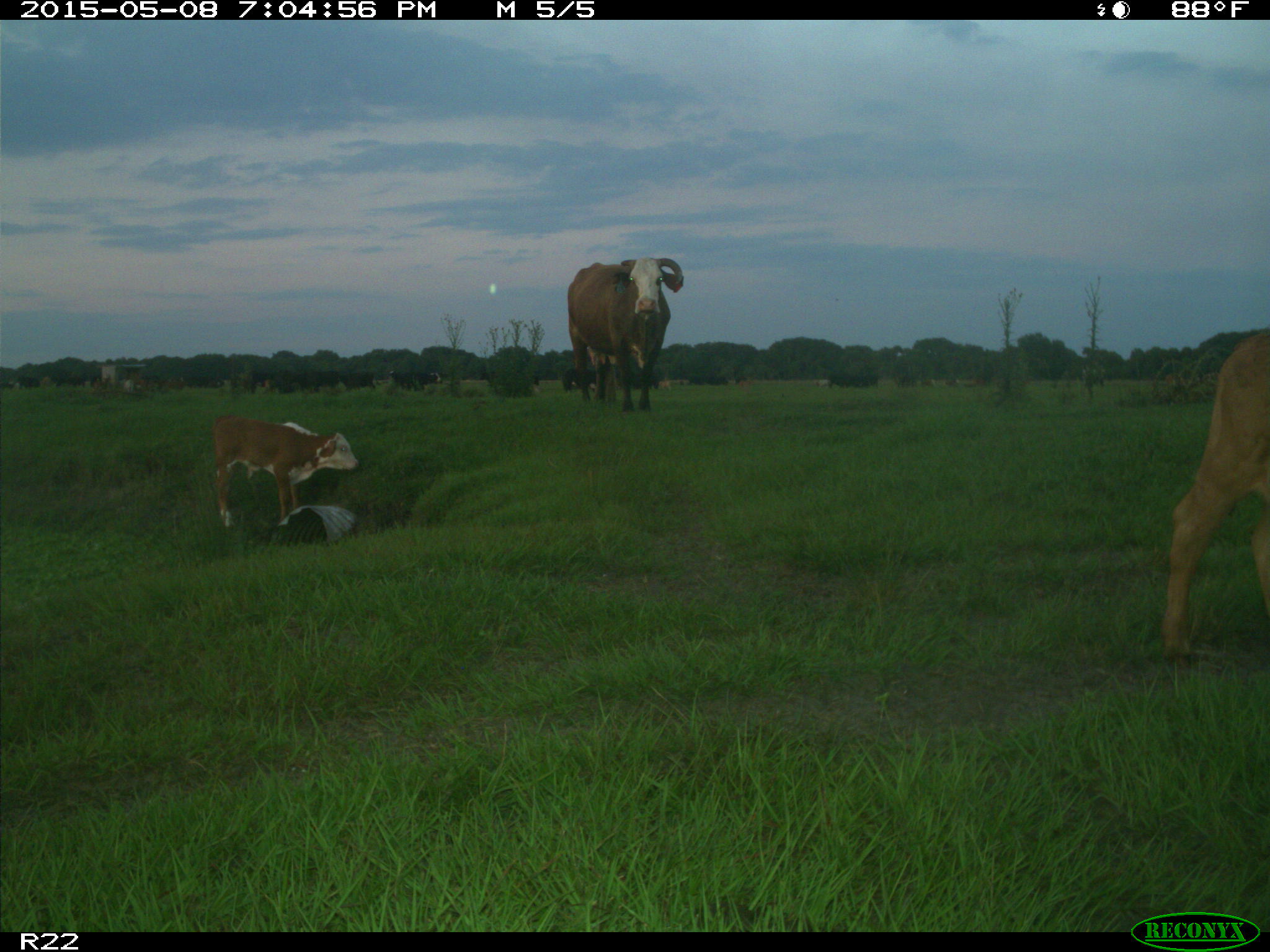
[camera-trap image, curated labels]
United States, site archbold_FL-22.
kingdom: Animalia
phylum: Chordata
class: Mammalia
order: Artiodactyla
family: Bovidae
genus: Bos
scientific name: Bos taurus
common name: domestic cow